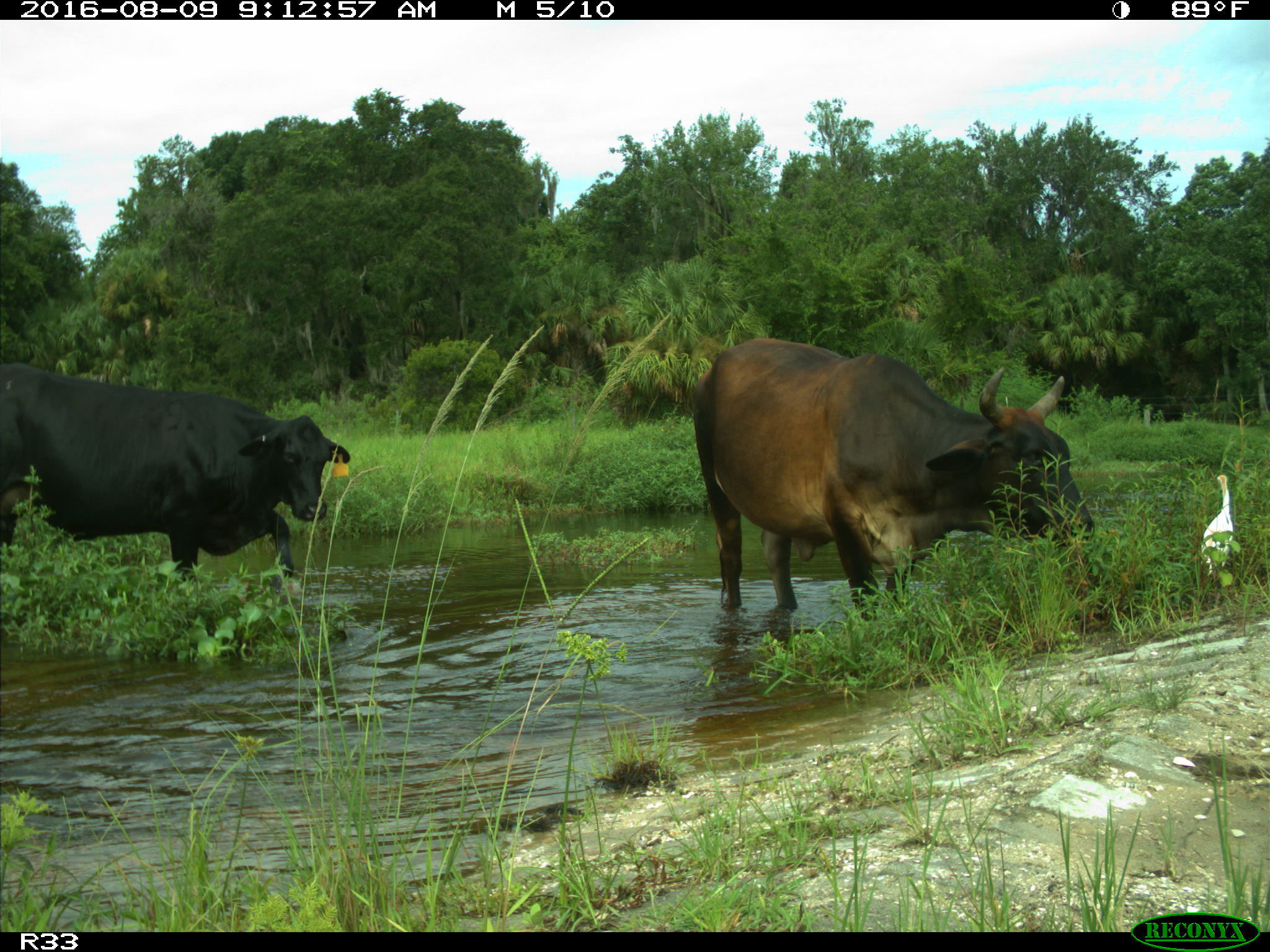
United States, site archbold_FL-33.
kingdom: Animalia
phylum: Chordata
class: Mammalia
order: Artiodactyla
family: Bovidae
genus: Bos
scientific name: Bos taurus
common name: domestic cow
Bos taurus (domestic cow).